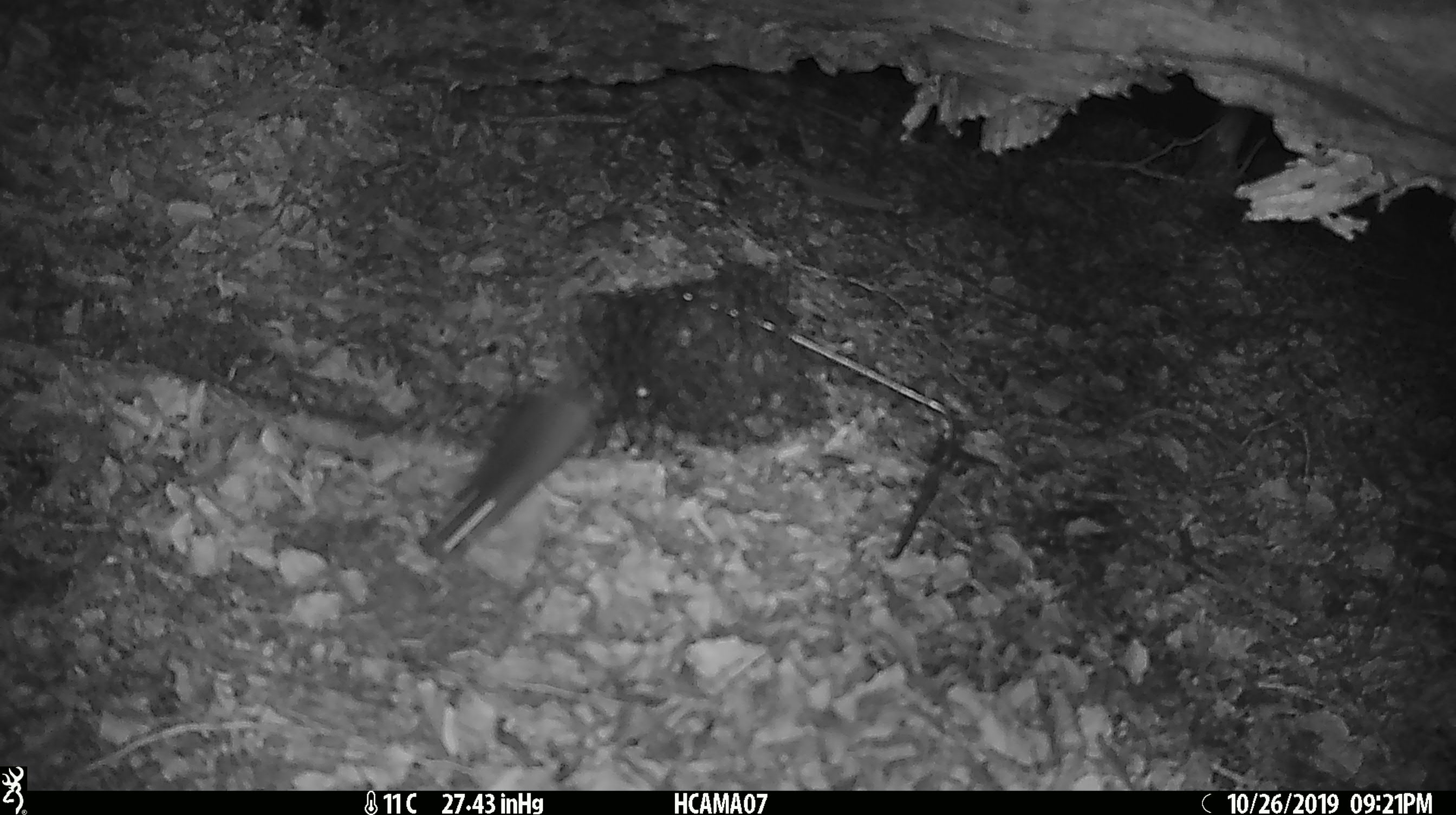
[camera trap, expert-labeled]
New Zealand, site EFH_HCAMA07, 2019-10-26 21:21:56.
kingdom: Animalia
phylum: Chordata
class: Mammalia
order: Rodentia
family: Muridae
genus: Mus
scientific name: Mus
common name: mouse